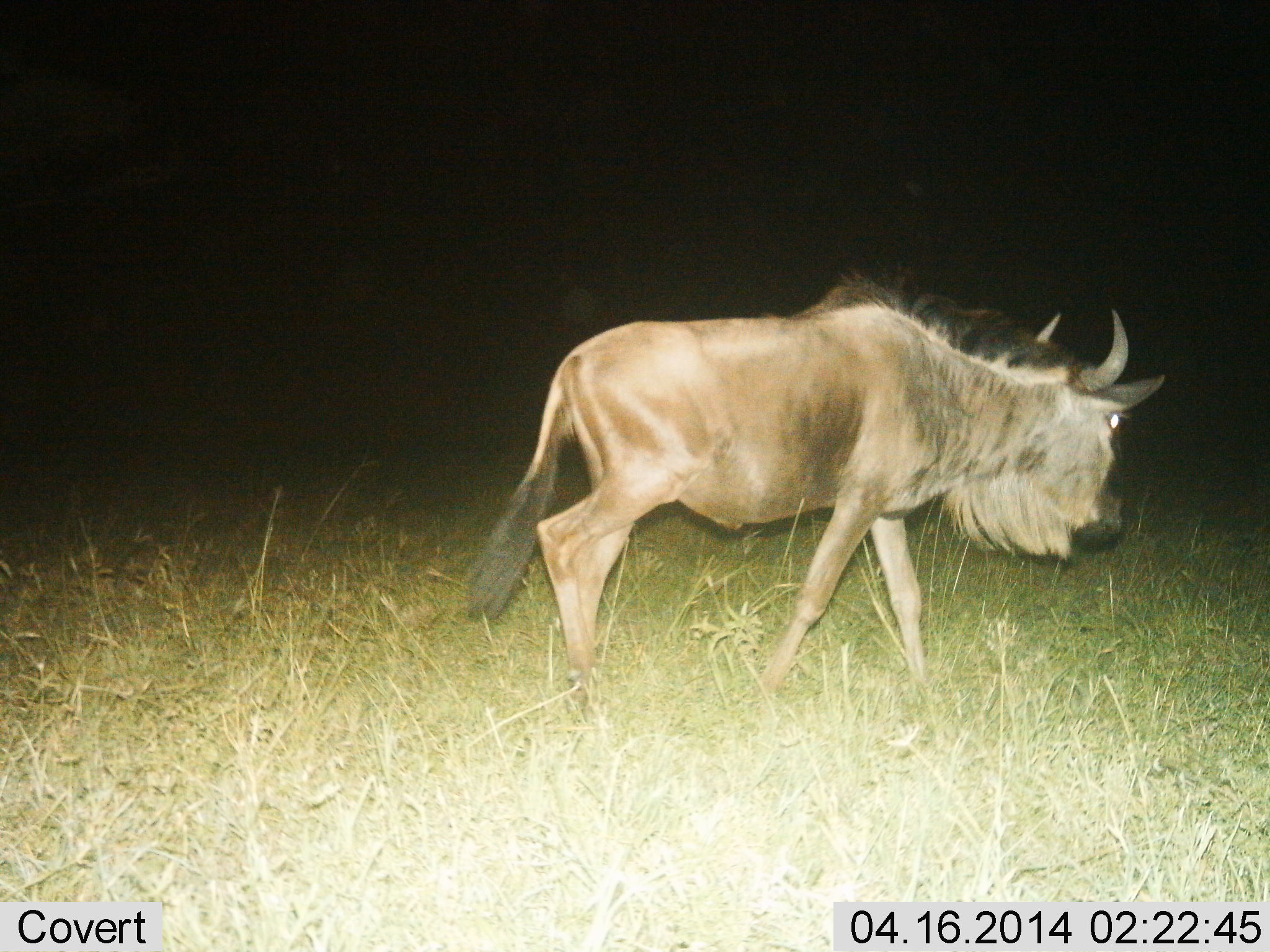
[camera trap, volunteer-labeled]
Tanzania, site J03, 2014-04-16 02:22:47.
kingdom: Animalia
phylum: Chordata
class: Mammalia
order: Artiodactyla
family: Bovidae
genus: Connochaetes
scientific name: Connochaetes taurinus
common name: blue wildebeest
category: wildebeest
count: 1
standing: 10%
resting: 0%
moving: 90%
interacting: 0%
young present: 0%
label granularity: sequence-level